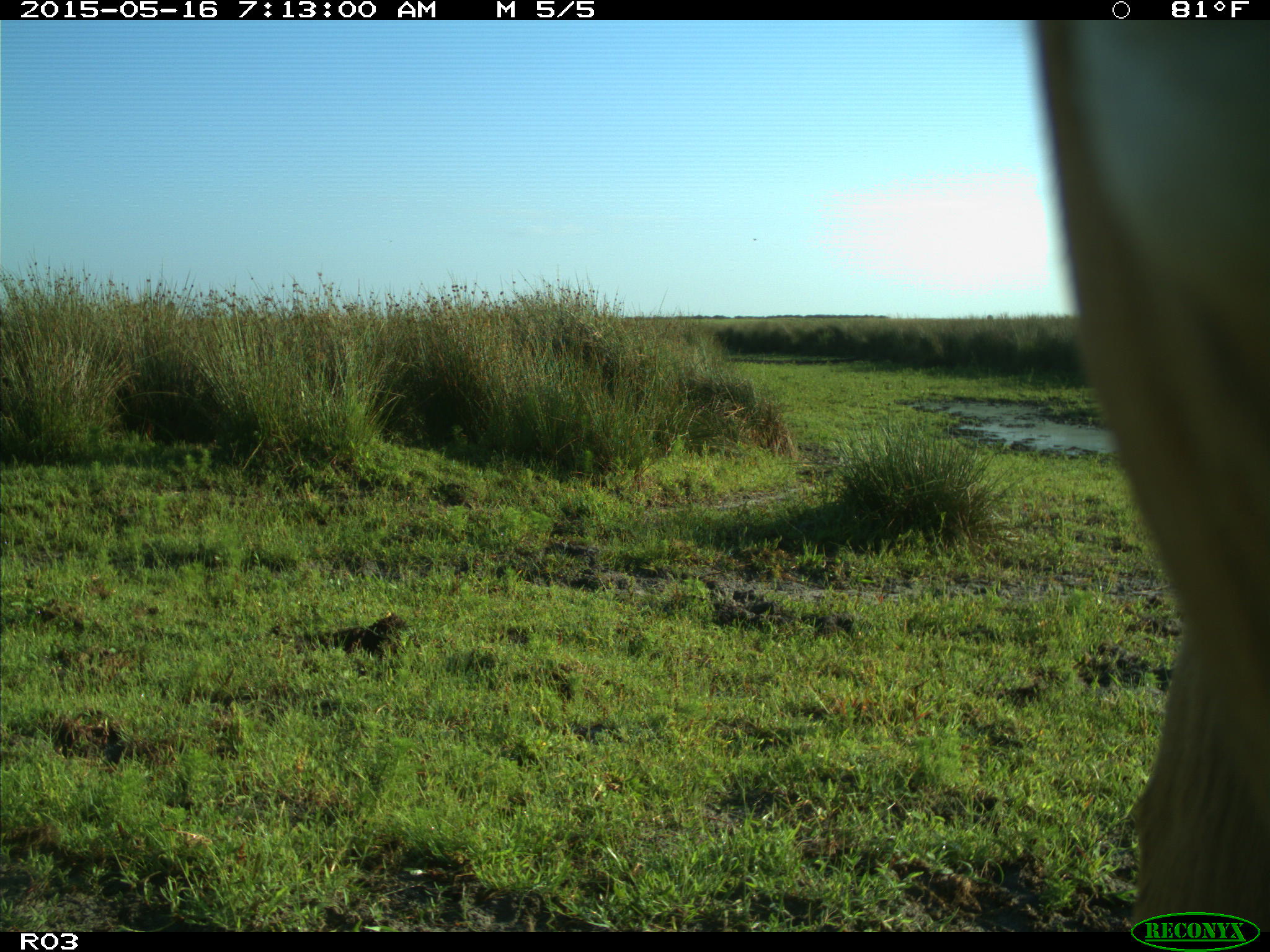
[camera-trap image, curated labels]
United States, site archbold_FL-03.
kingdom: Animalia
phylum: Chordata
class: Mammalia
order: Artiodactyla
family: Bovidae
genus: Bos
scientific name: Bos taurus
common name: domestic cow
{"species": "Bos taurus (domestic cow)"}